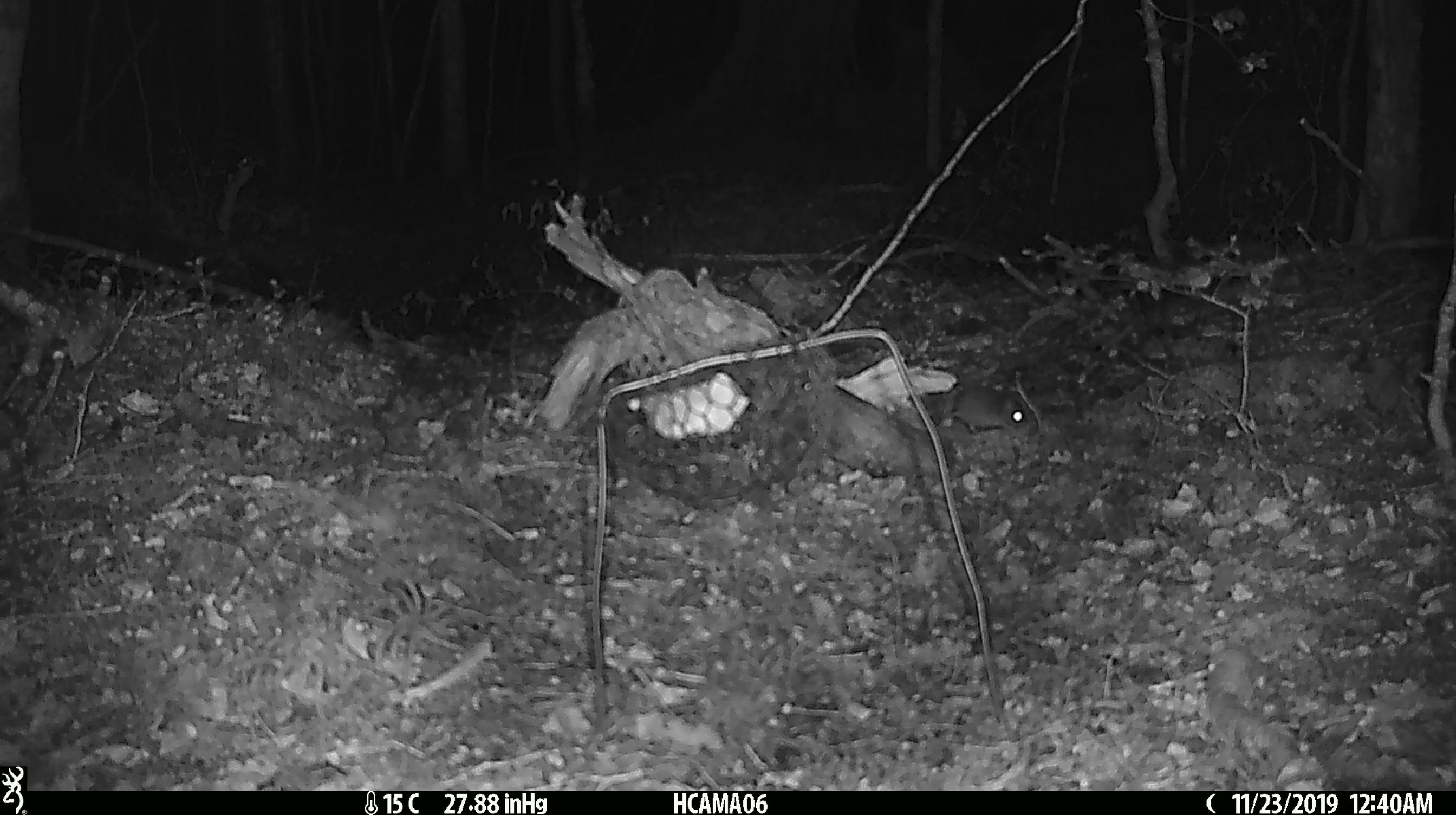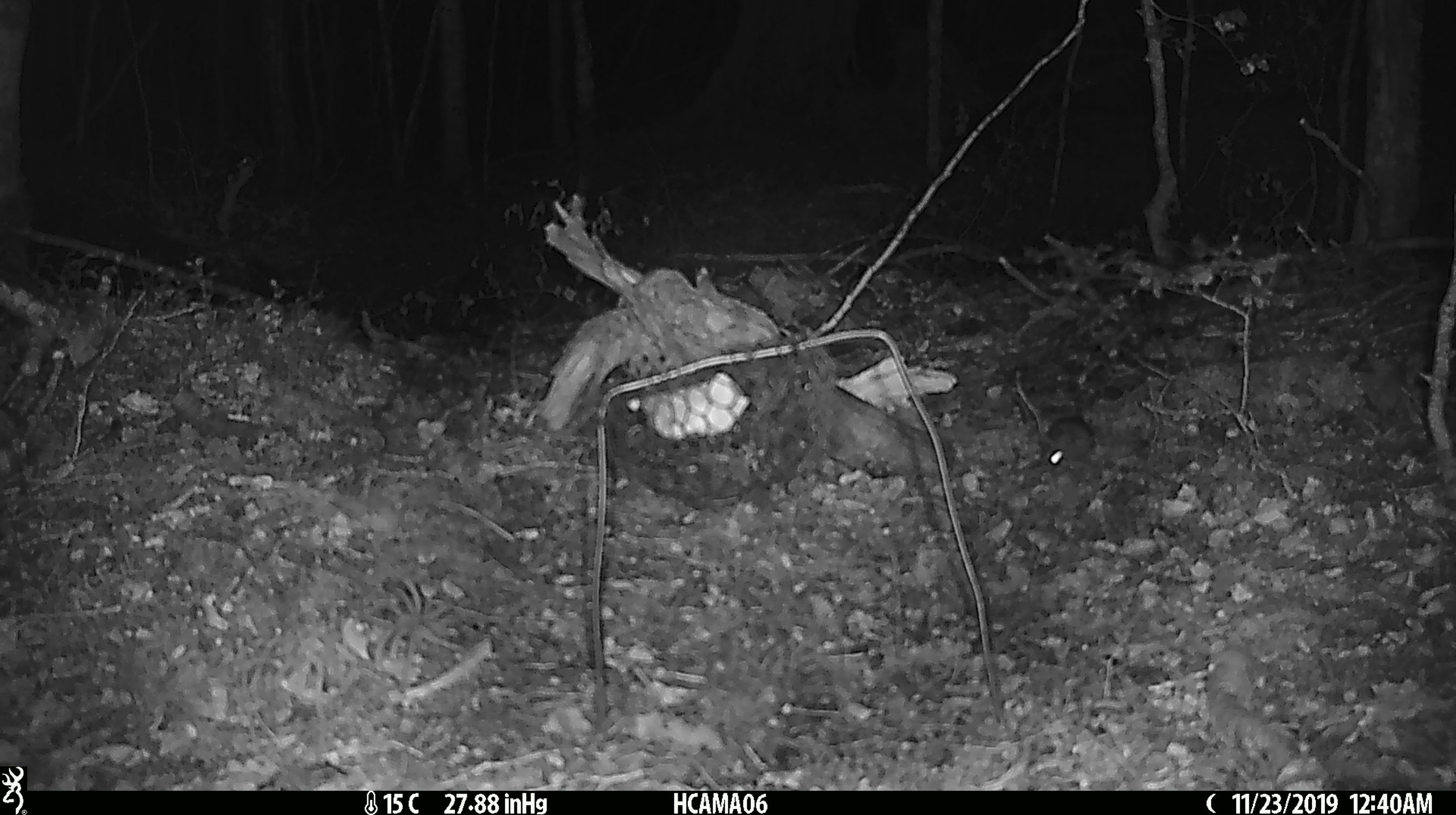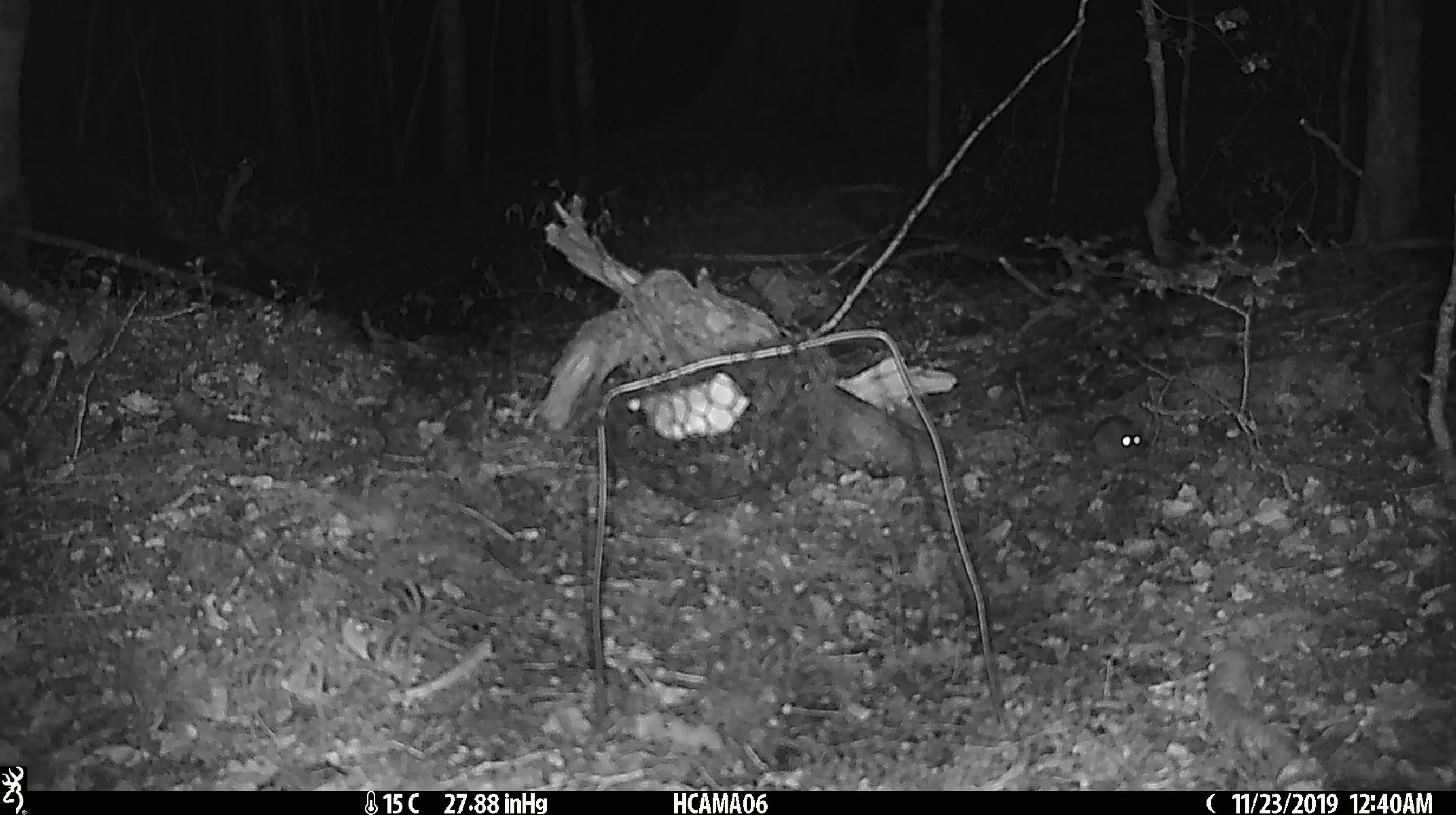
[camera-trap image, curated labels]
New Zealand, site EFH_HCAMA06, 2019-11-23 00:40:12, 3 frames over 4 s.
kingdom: Animalia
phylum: Chordata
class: Mammalia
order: Rodentia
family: Muridae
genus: Mus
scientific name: Mus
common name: mouse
Mouse (Mus).